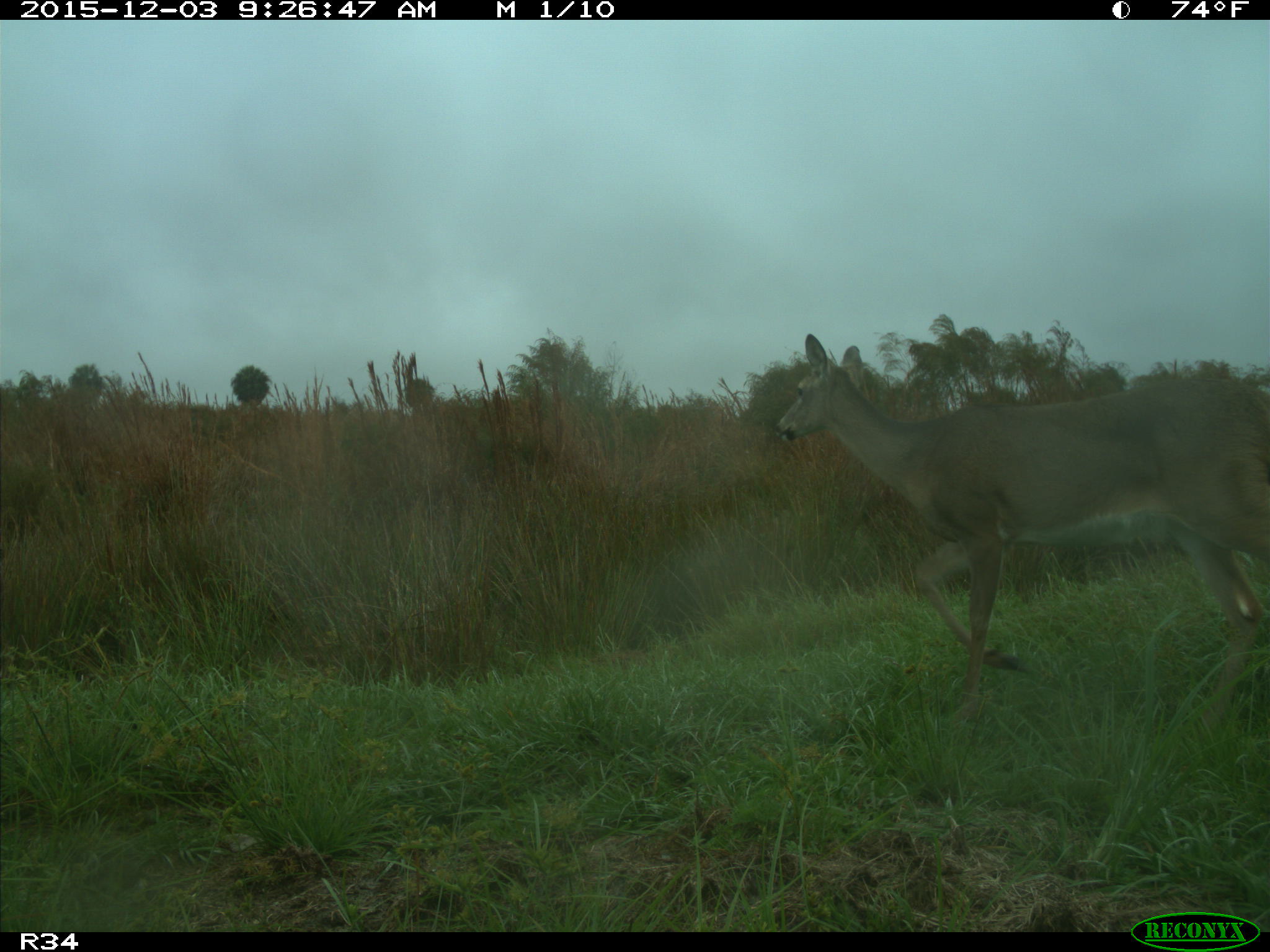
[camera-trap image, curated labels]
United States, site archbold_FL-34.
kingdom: Animalia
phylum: Chordata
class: Mammalia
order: Artiodactyla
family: Cervidae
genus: Odocoileus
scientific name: Odocoileus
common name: deer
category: unidentified deer